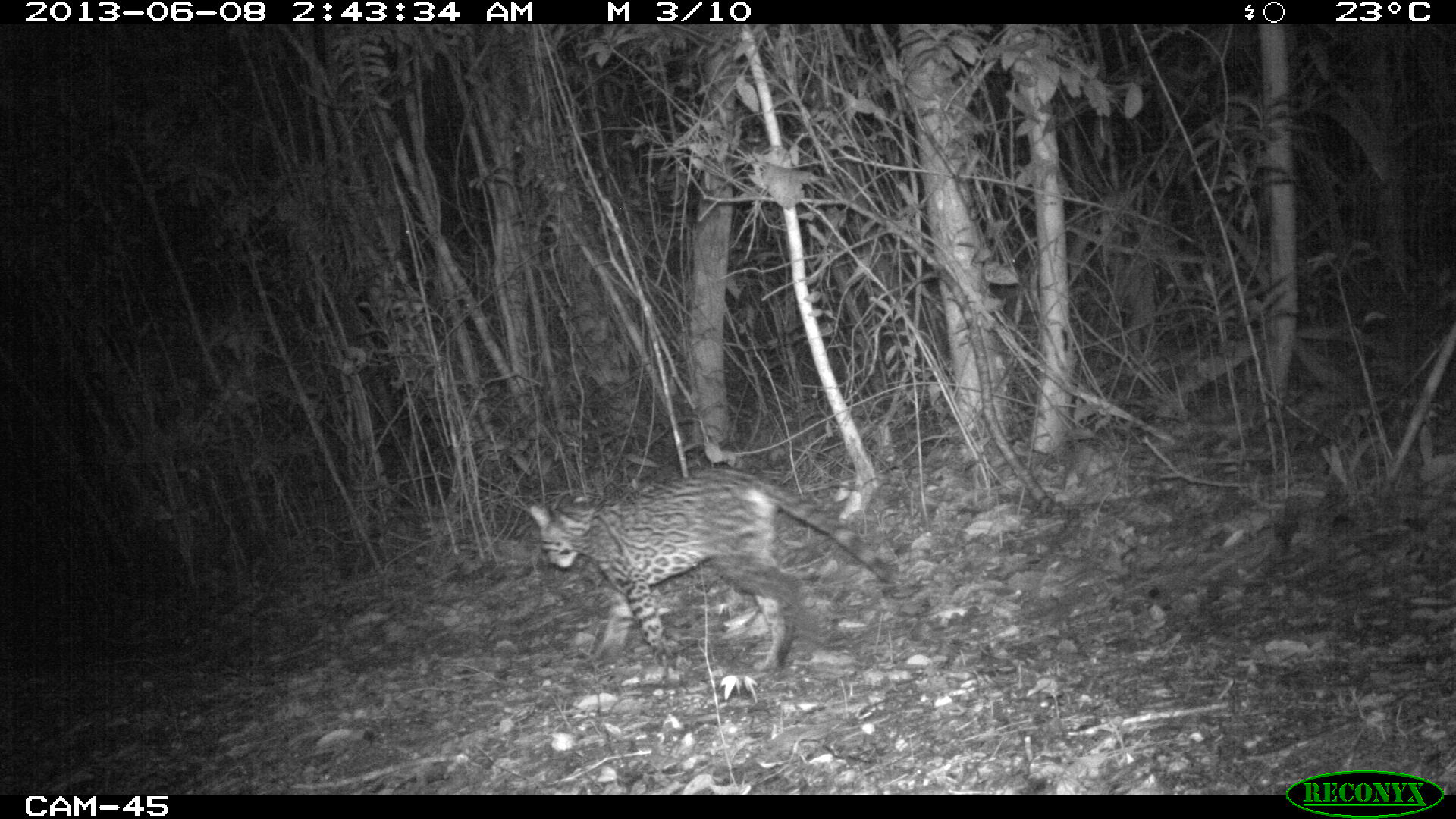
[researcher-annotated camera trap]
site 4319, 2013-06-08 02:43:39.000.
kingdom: Animalia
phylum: Chordata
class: Mammalia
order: Carnivora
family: Felidae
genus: Leopardus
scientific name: Leopardus pardalis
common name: ocelot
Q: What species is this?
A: Leopardus pardalis (ocelot).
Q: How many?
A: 1.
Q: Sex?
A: Female.